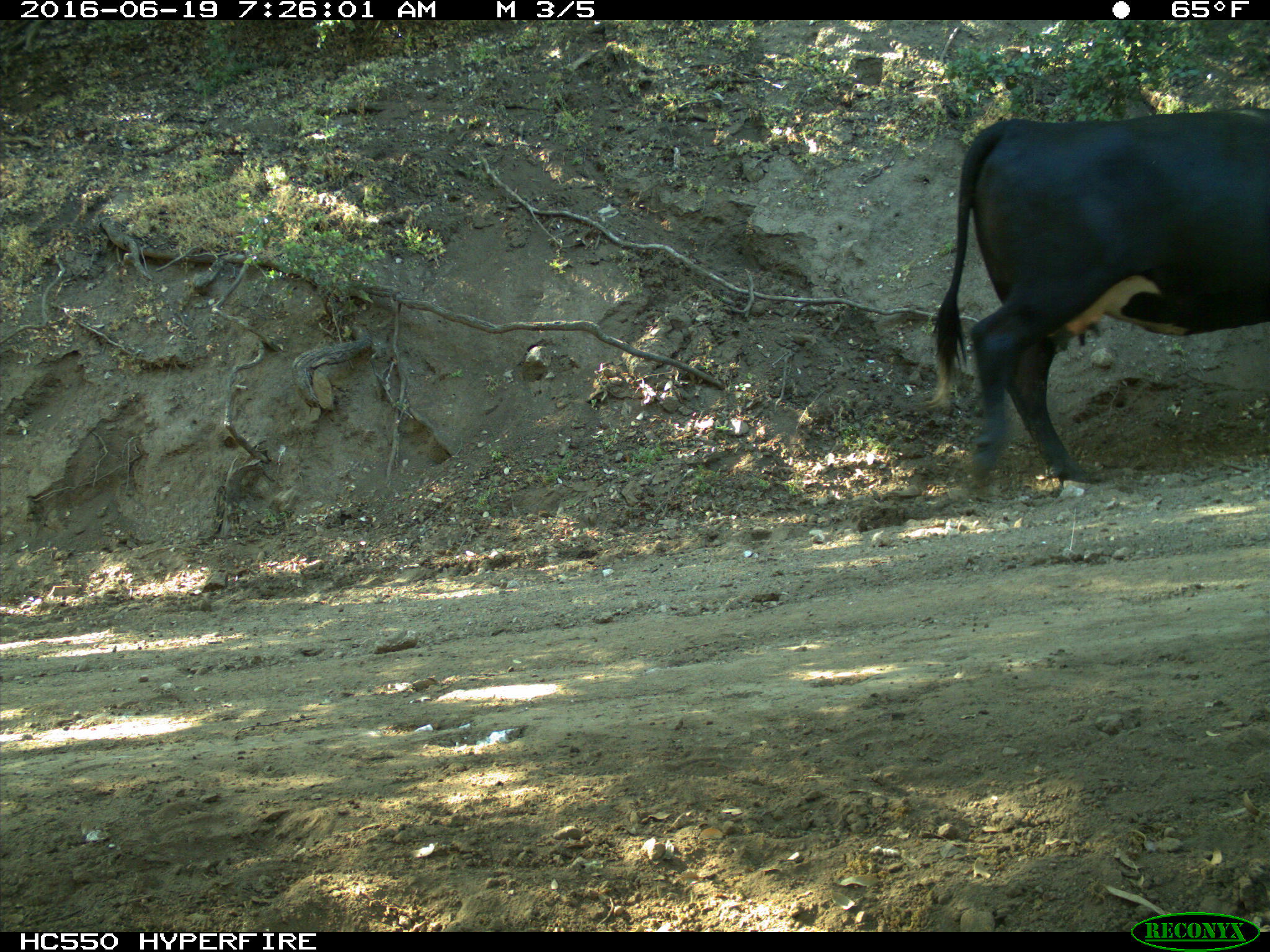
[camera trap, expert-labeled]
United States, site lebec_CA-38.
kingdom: Animalia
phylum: Chordata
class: Mammalia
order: Artiodactyla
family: Bovidae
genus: Bos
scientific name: Bos taurus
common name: domestic cow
Bos taurus (domestic cow).